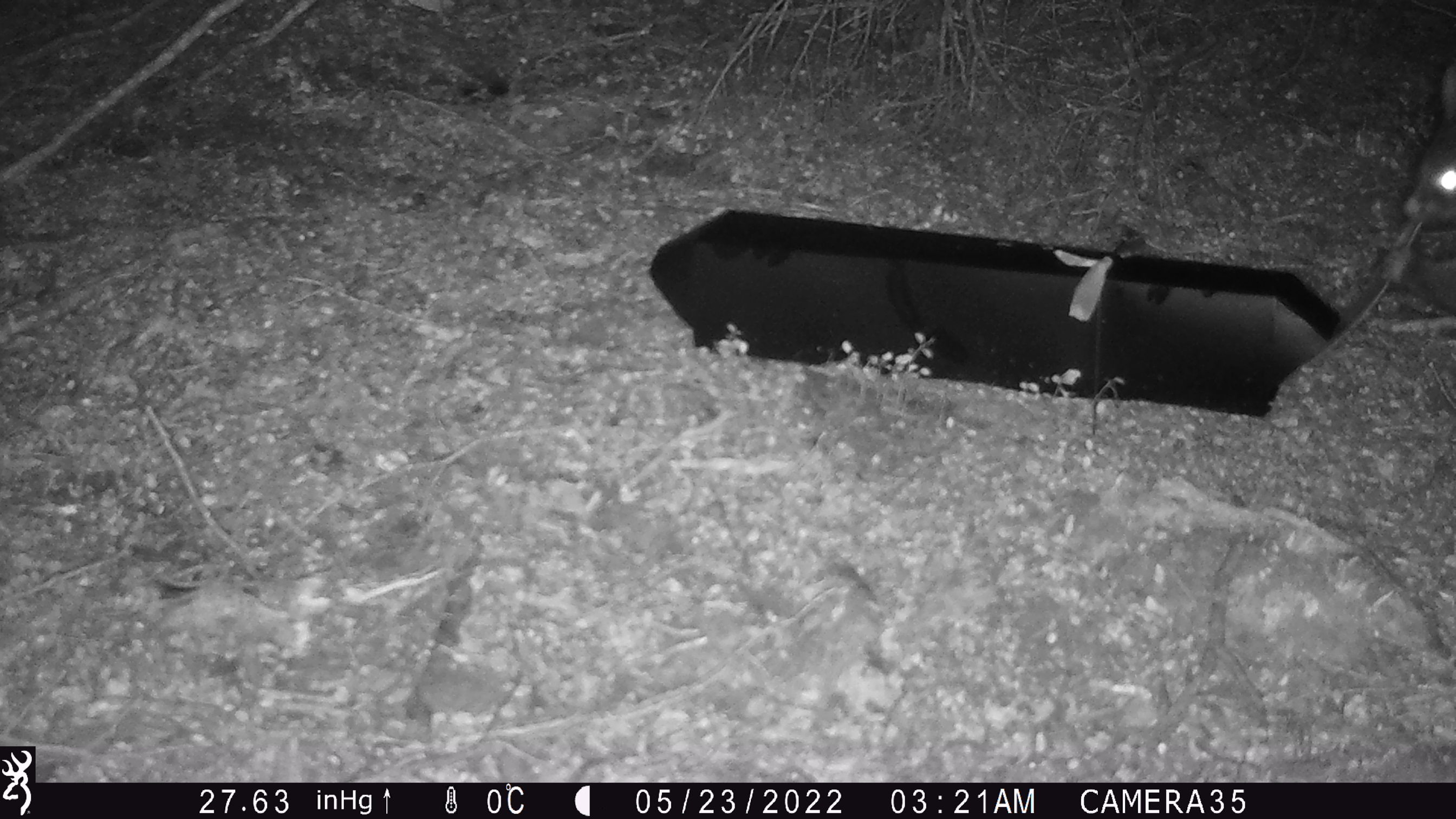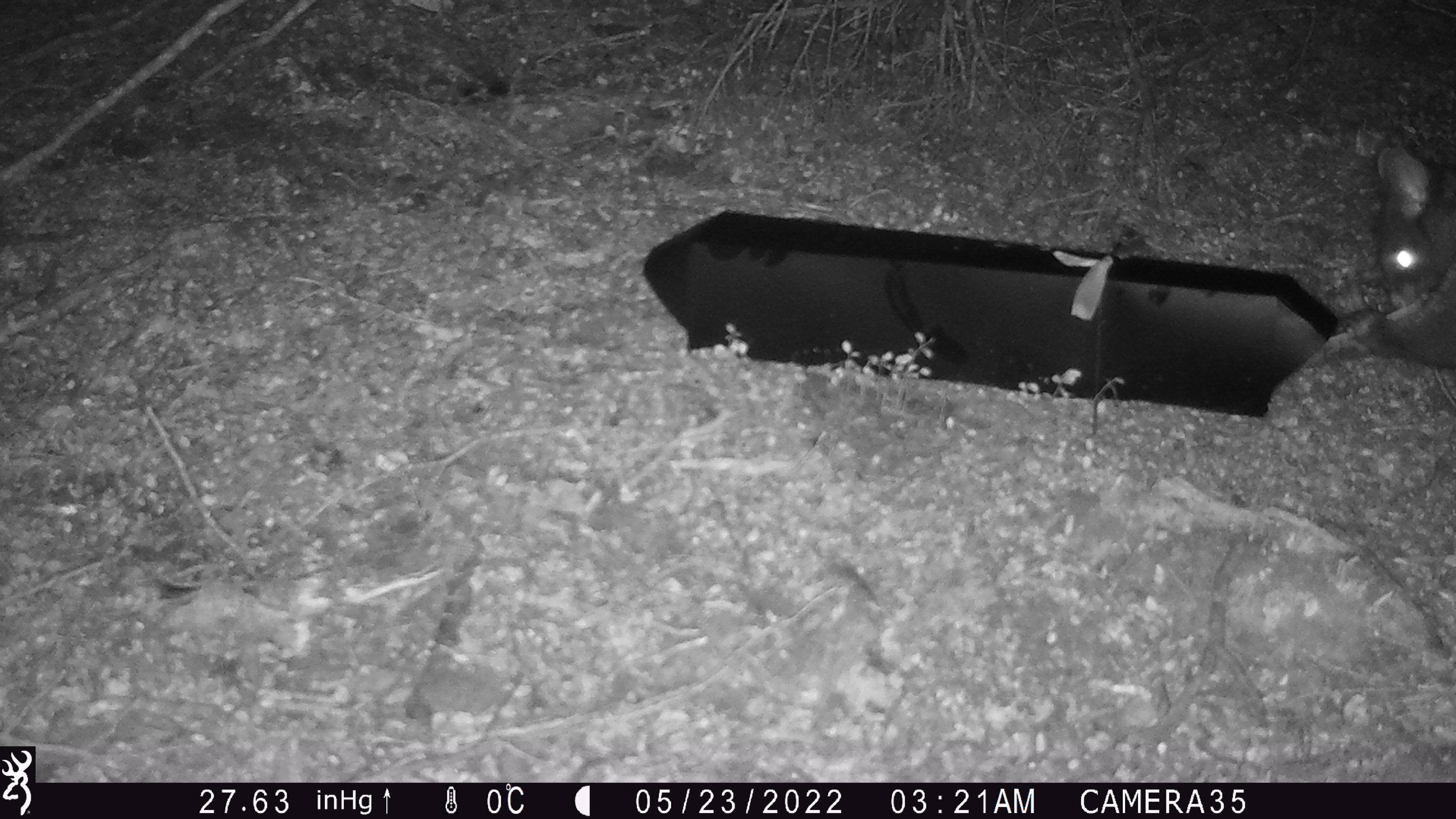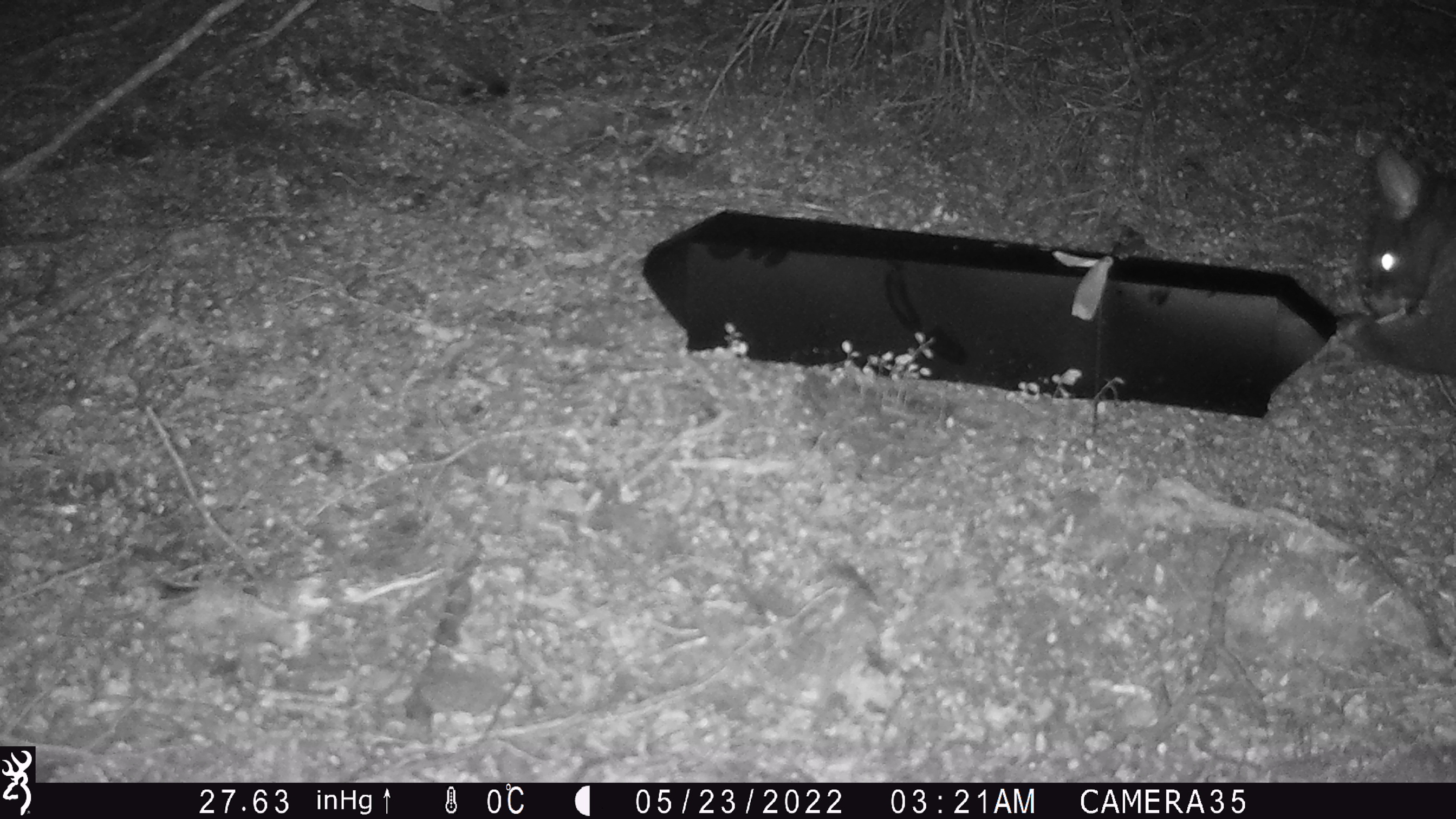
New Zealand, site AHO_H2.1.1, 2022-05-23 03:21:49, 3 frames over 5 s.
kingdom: Animalia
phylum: Chordata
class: Mammalia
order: Diprotodontia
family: Phalangeridae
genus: Trichosurus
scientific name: Trichosurus vulpecula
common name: common brushtail possum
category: possum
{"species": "possum (common brushtail possum) (Trichosurus vulpecula)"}